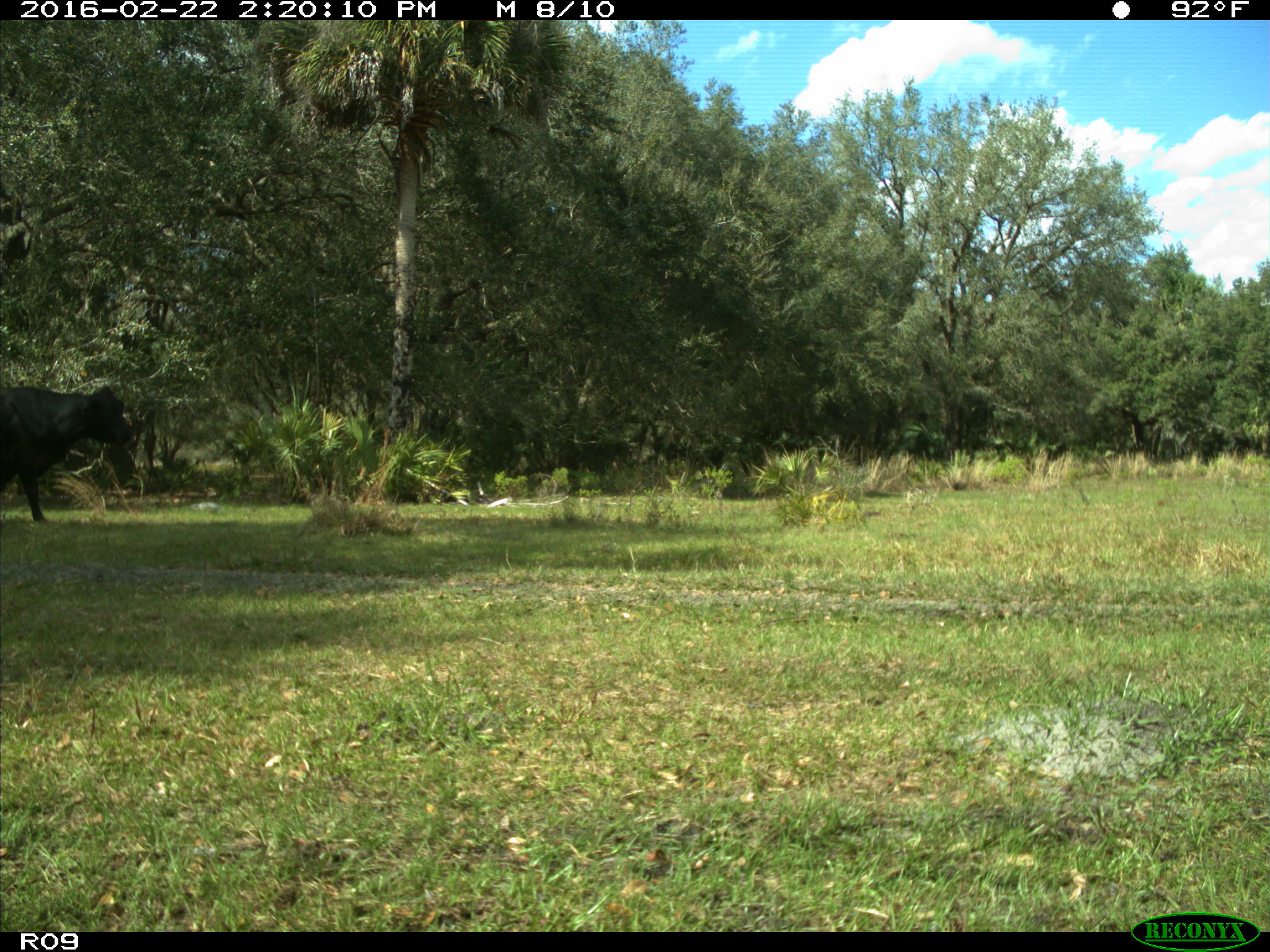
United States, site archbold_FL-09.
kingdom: Animalia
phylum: Chordata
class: Mammalia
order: Artiodactyla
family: Bovidae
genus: Bos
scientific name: Bos taurus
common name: domestic cow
Bos taurus (domestic cow).